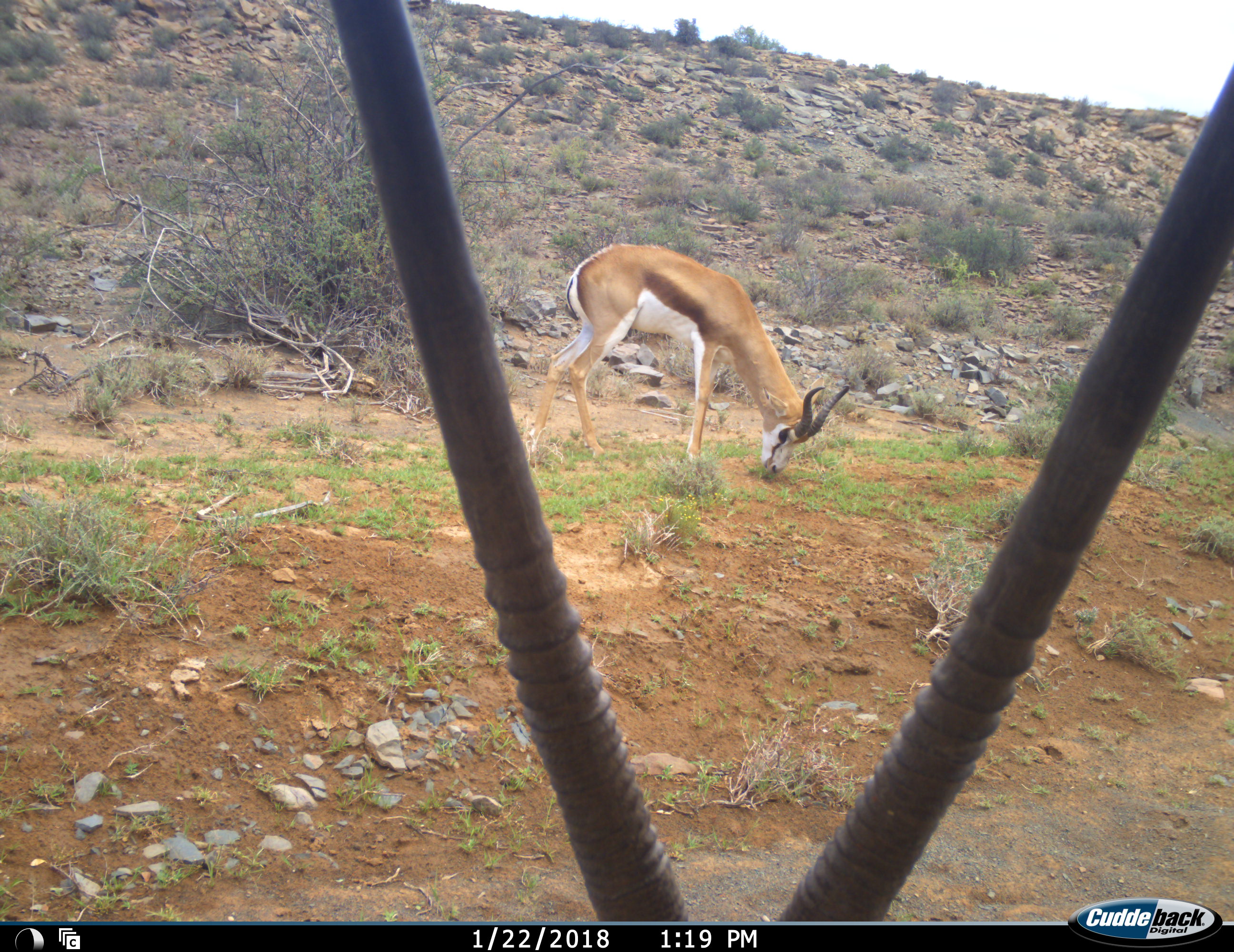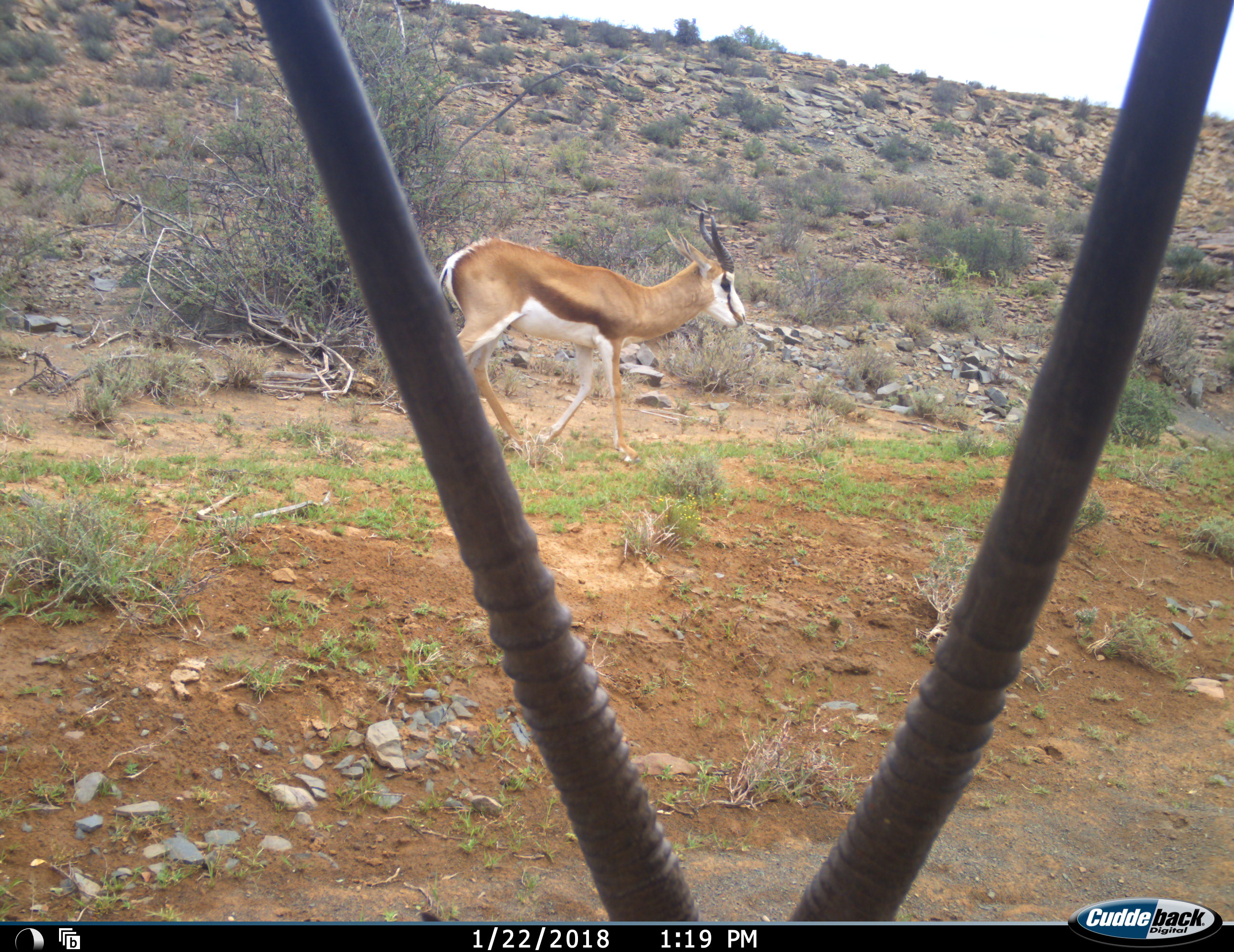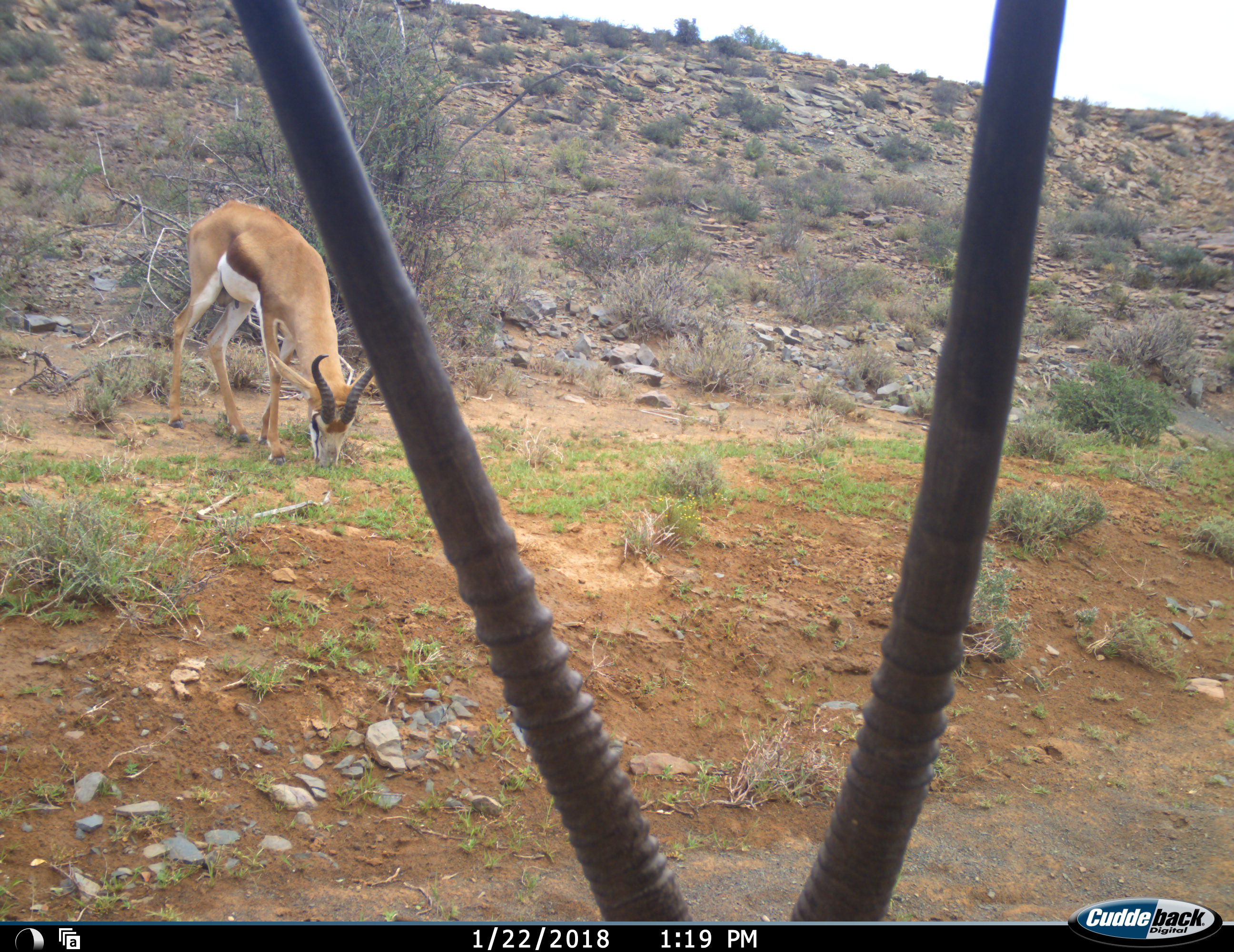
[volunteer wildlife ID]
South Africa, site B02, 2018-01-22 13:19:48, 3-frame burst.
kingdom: Animalia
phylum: Chordata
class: Mammalia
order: Artiodactyla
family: Bovidae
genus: Oryx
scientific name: Oryx gazella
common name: gemsbok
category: gemsbokoryx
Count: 1.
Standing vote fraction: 44%.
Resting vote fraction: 56%.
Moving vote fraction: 0%.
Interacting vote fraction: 0%.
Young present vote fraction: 0%.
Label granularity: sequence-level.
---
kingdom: Animalia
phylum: Chordata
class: Mammalia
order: Artiodactyla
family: Bovidae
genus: Antidorcas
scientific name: Antidorcas marsupialis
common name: springbok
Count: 1.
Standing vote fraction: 0%.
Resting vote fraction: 0%.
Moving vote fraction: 44%.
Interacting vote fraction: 0%.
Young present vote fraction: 0%.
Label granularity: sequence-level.